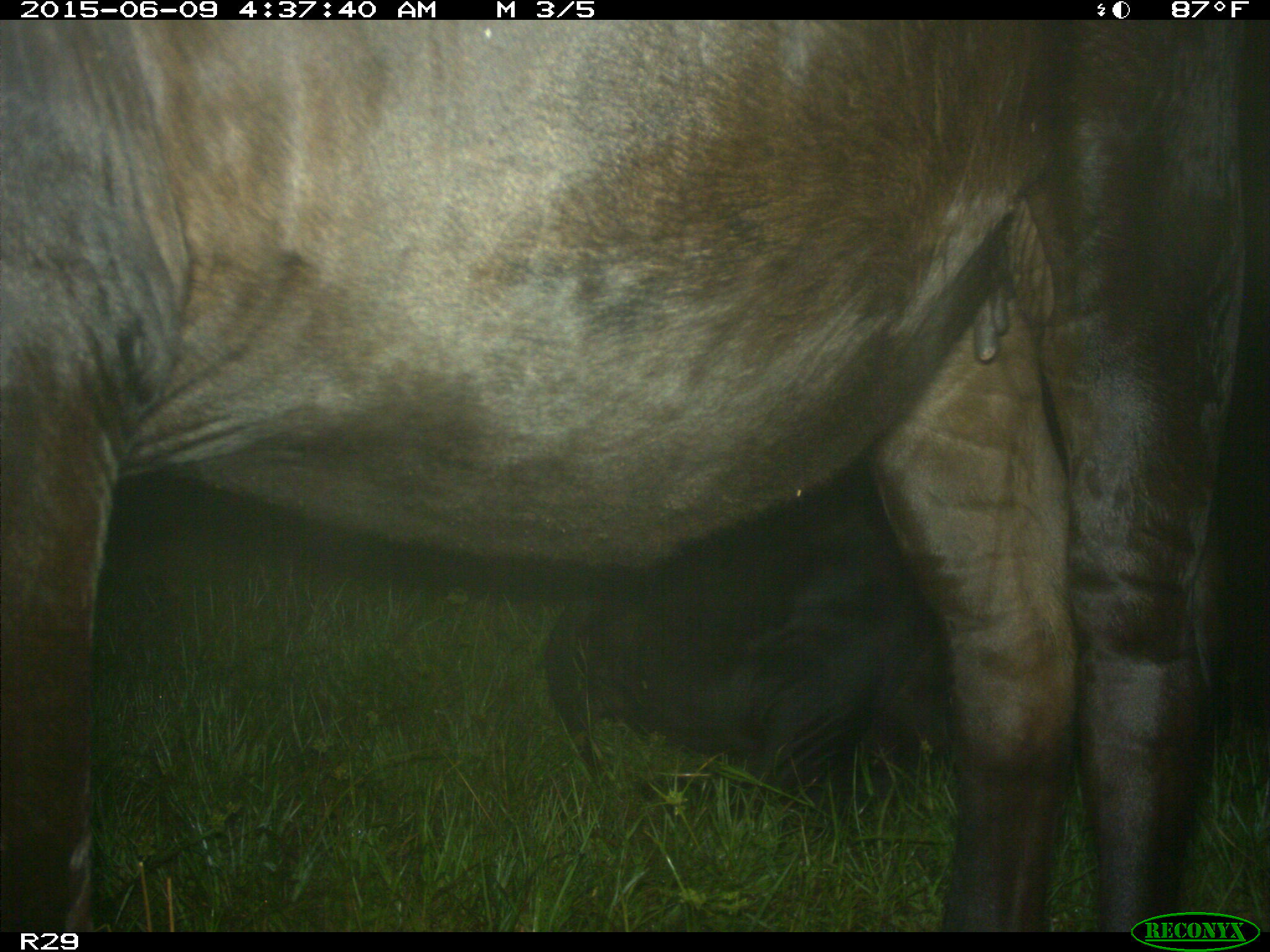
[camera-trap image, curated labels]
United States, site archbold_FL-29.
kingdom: Animalia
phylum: Chordata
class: Mammalia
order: Artiodactyla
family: Bovidae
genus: Bos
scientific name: Bos taurus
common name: domestic cow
Bos taurus (domestic cow).